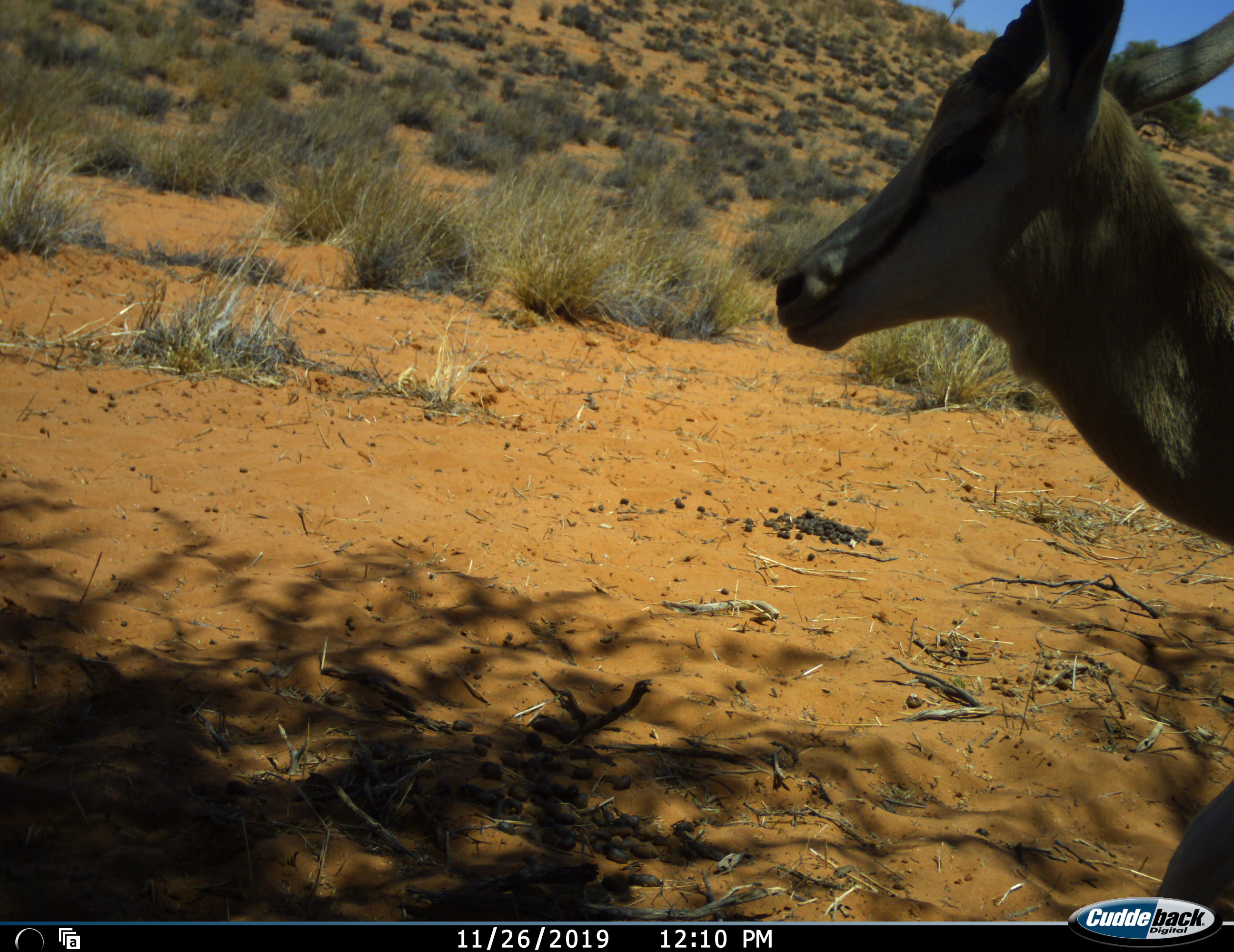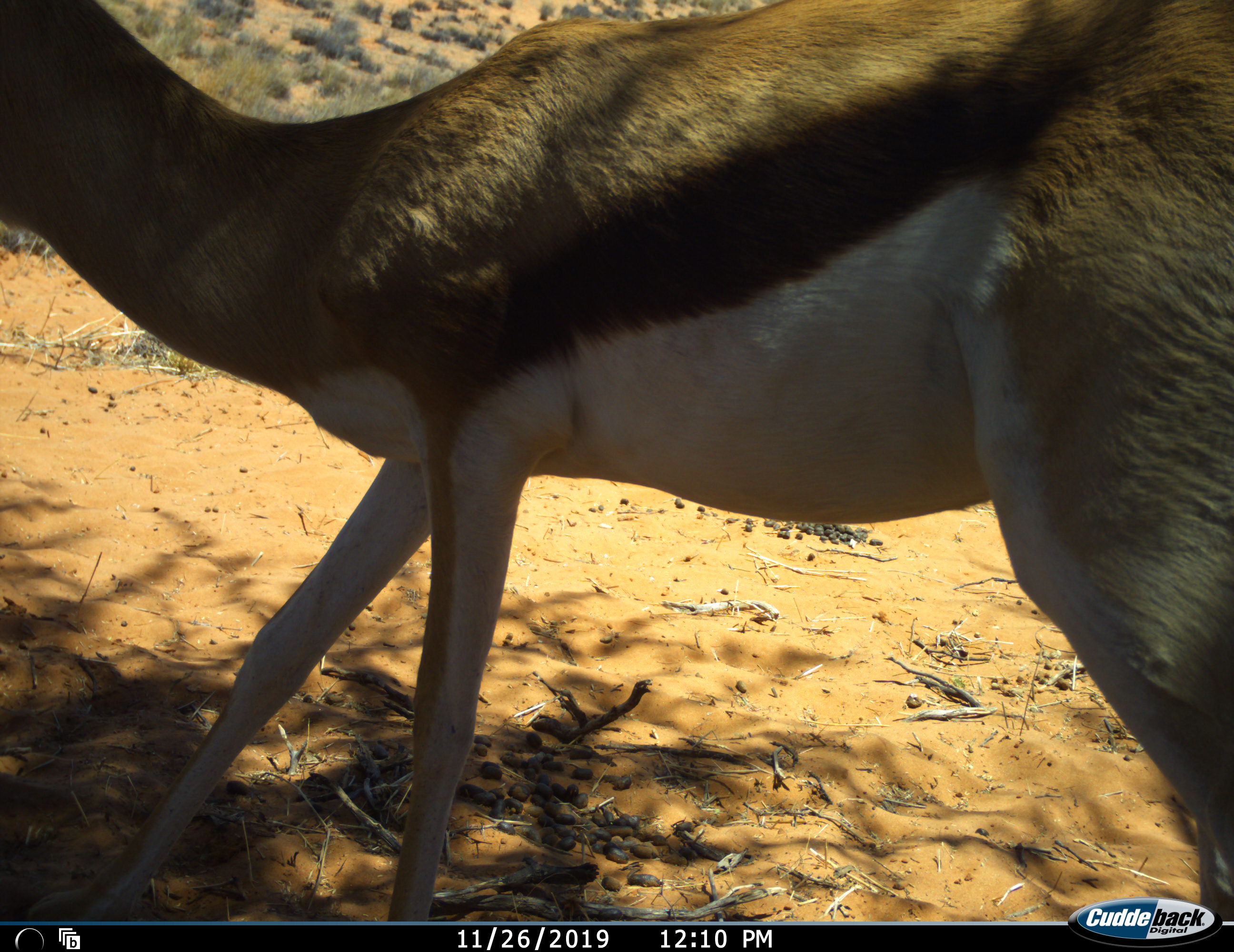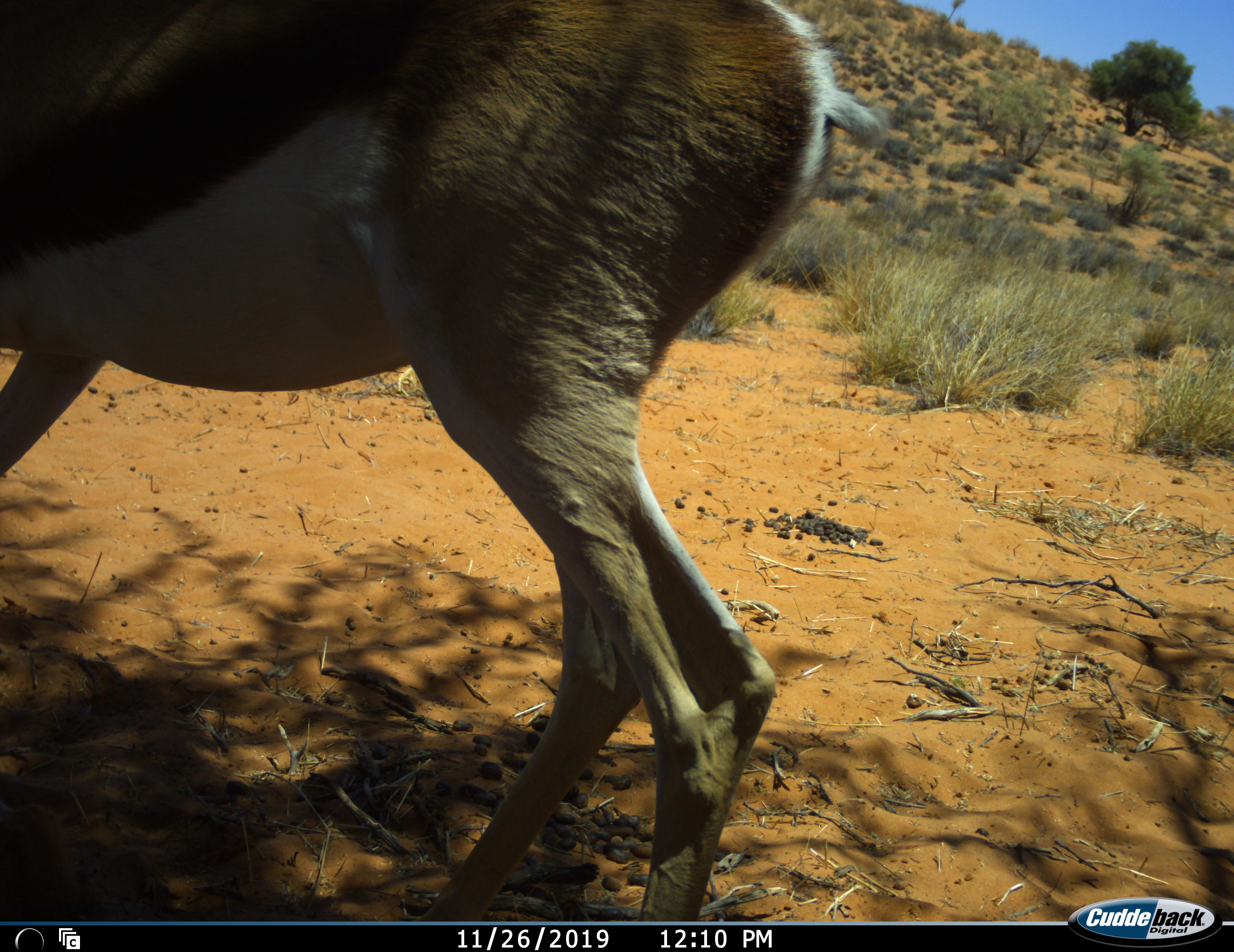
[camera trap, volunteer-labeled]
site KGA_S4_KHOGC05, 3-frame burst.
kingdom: Animalia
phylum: Chordata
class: Mammalia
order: Artiodactyla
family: Bovidae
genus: Antidorcas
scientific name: Antidorcas marsupialis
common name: springbok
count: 1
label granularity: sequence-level